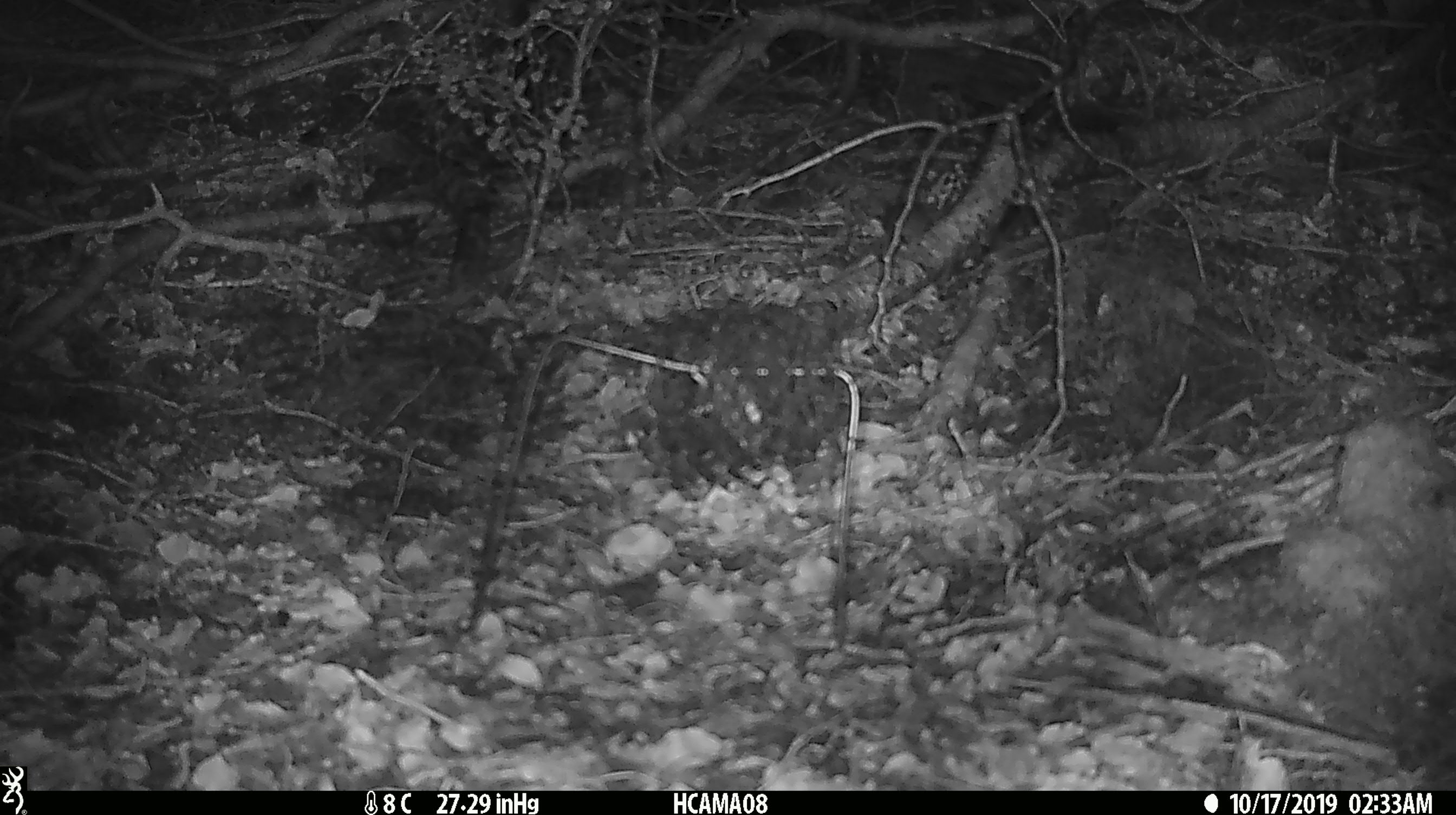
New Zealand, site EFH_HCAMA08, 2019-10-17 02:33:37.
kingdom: Animalia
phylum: Chordata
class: Mammalia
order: Rodentia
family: Muridae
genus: Mus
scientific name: Mus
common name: mouse